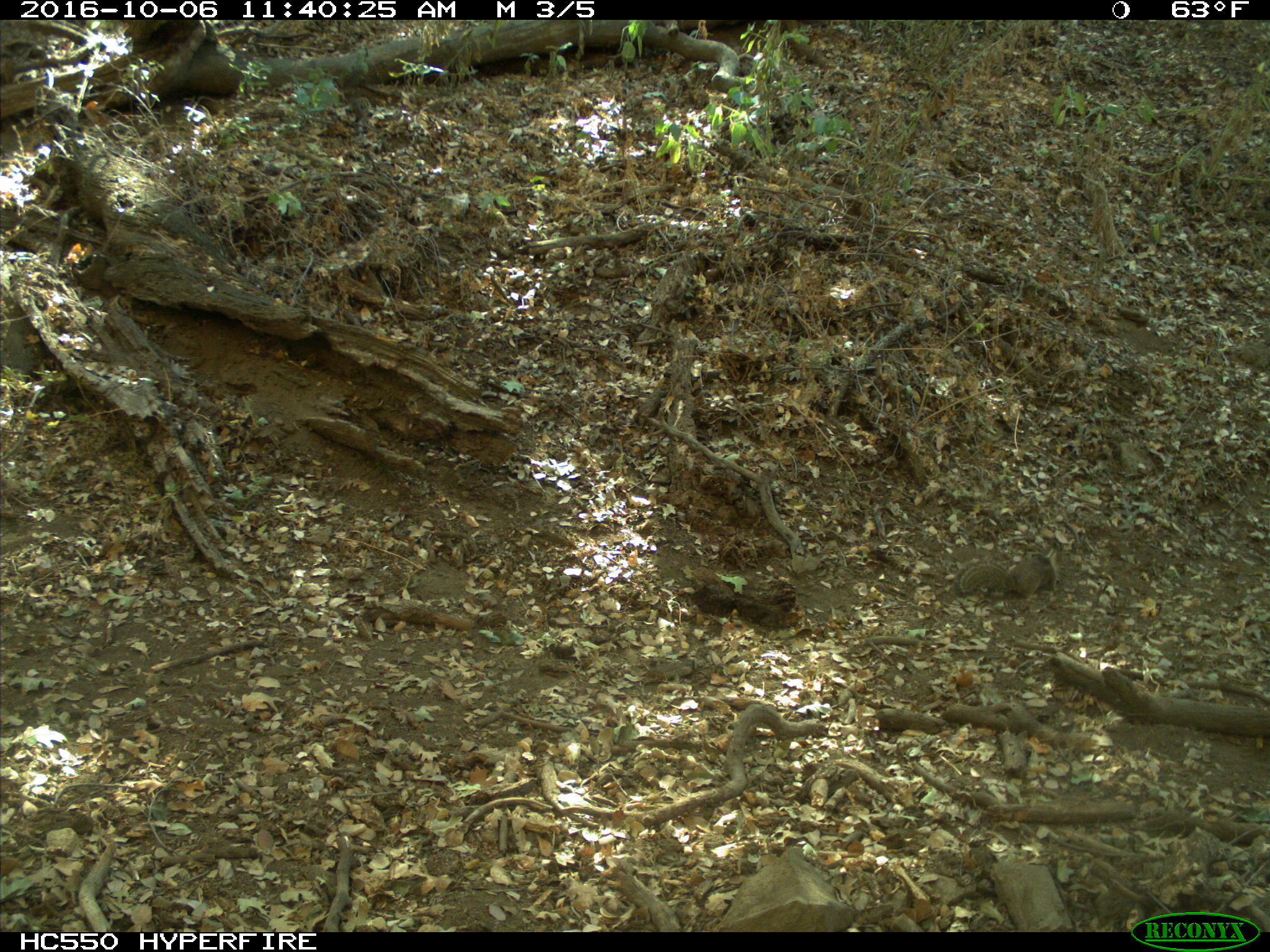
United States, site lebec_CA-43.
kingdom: Animalia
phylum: Chordata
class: Mammalia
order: Rodentia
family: Sciuridae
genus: Otospermophilus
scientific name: Otospermophilus beecheyi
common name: california ground squirrel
Otospermophilus beecheyi (california ground squirrel).